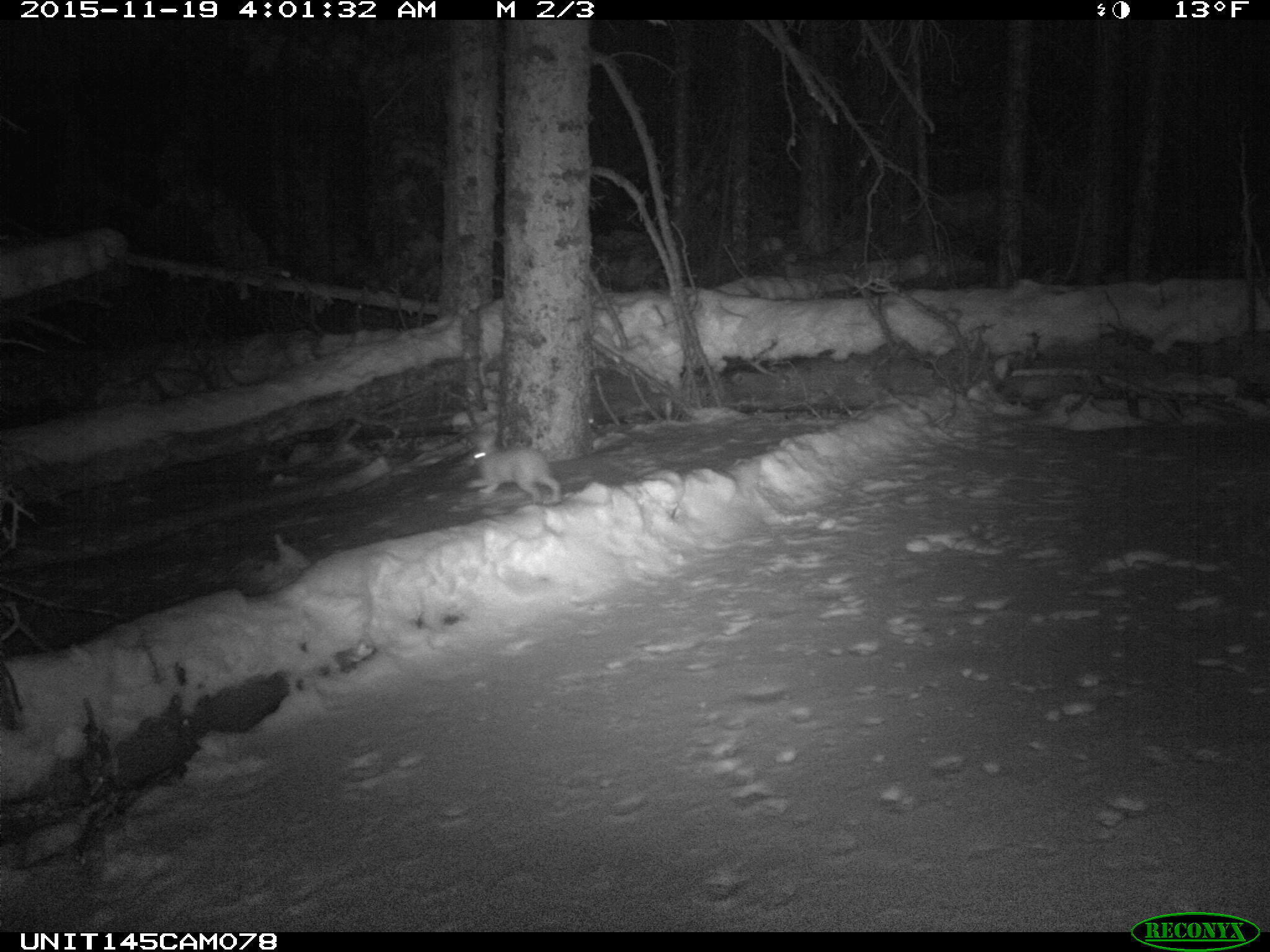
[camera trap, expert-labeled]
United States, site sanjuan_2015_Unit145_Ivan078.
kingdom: Animalia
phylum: Chordata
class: Mammalia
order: Lagomorpha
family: Leporidae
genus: Lepus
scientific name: Lepus americanus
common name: snowshoe hare